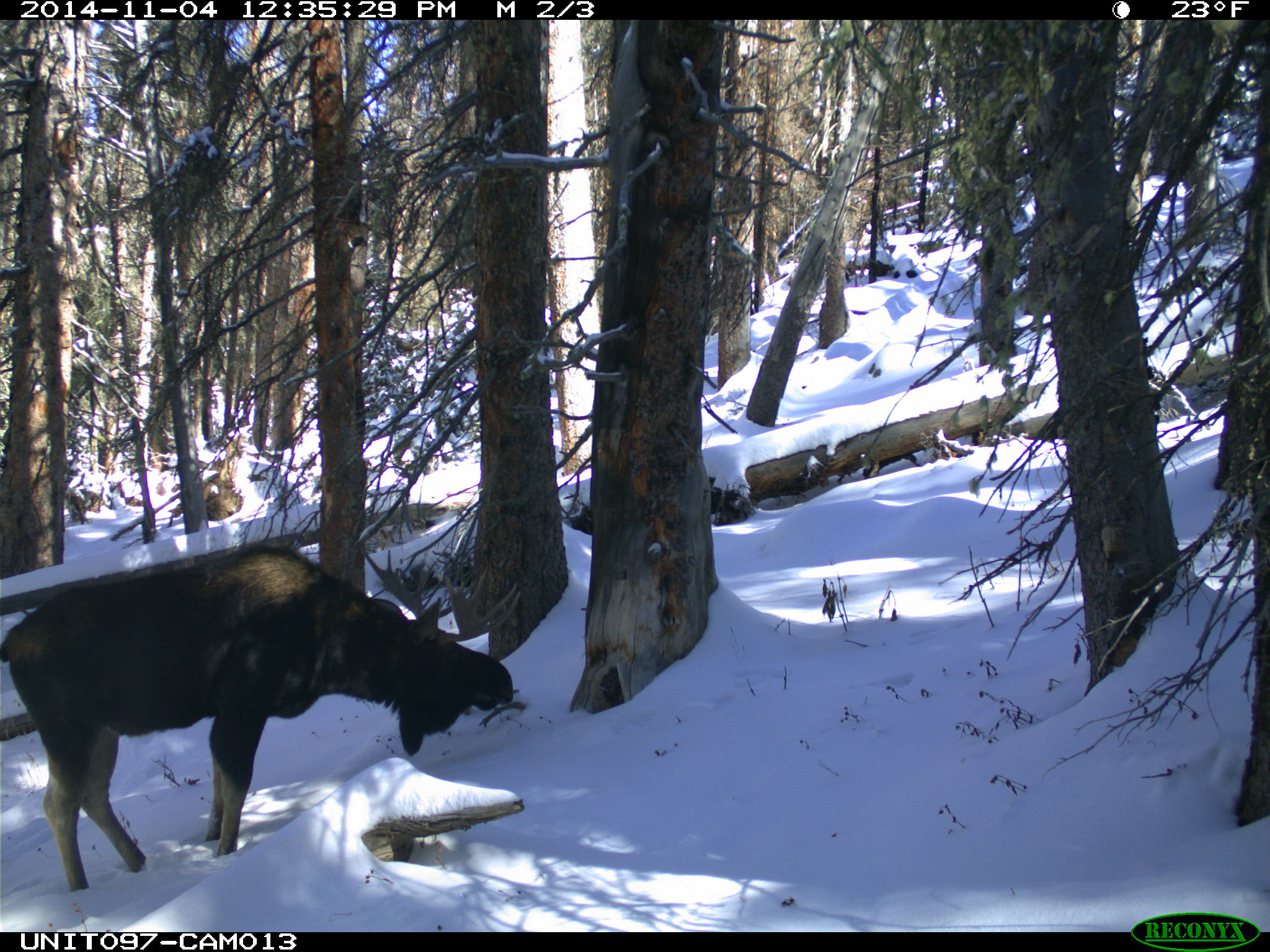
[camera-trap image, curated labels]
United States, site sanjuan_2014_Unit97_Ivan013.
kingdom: Animalia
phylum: Chordata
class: Mammalia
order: Artiodactyla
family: Cervidae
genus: Alces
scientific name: Alces alces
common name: moose